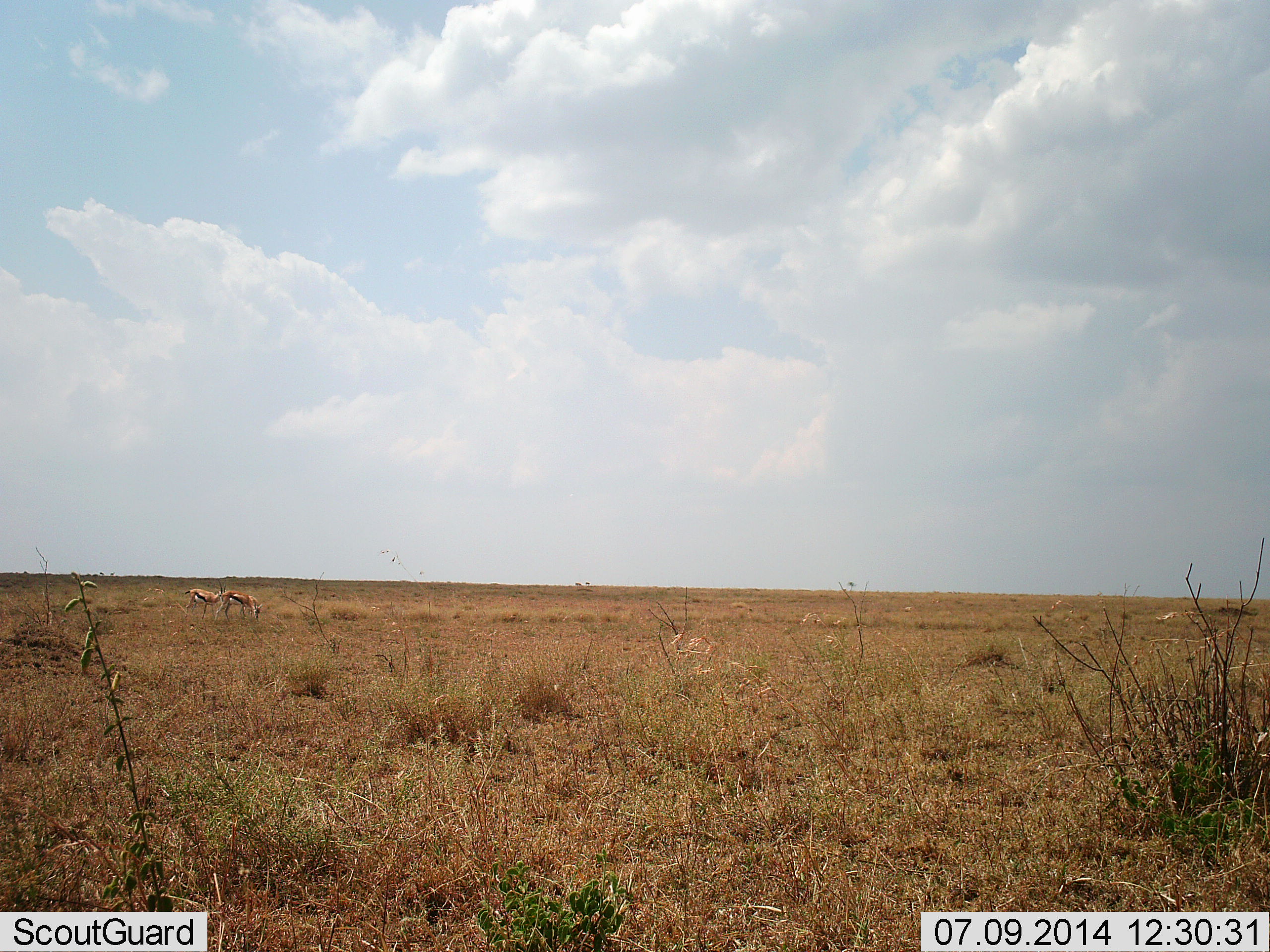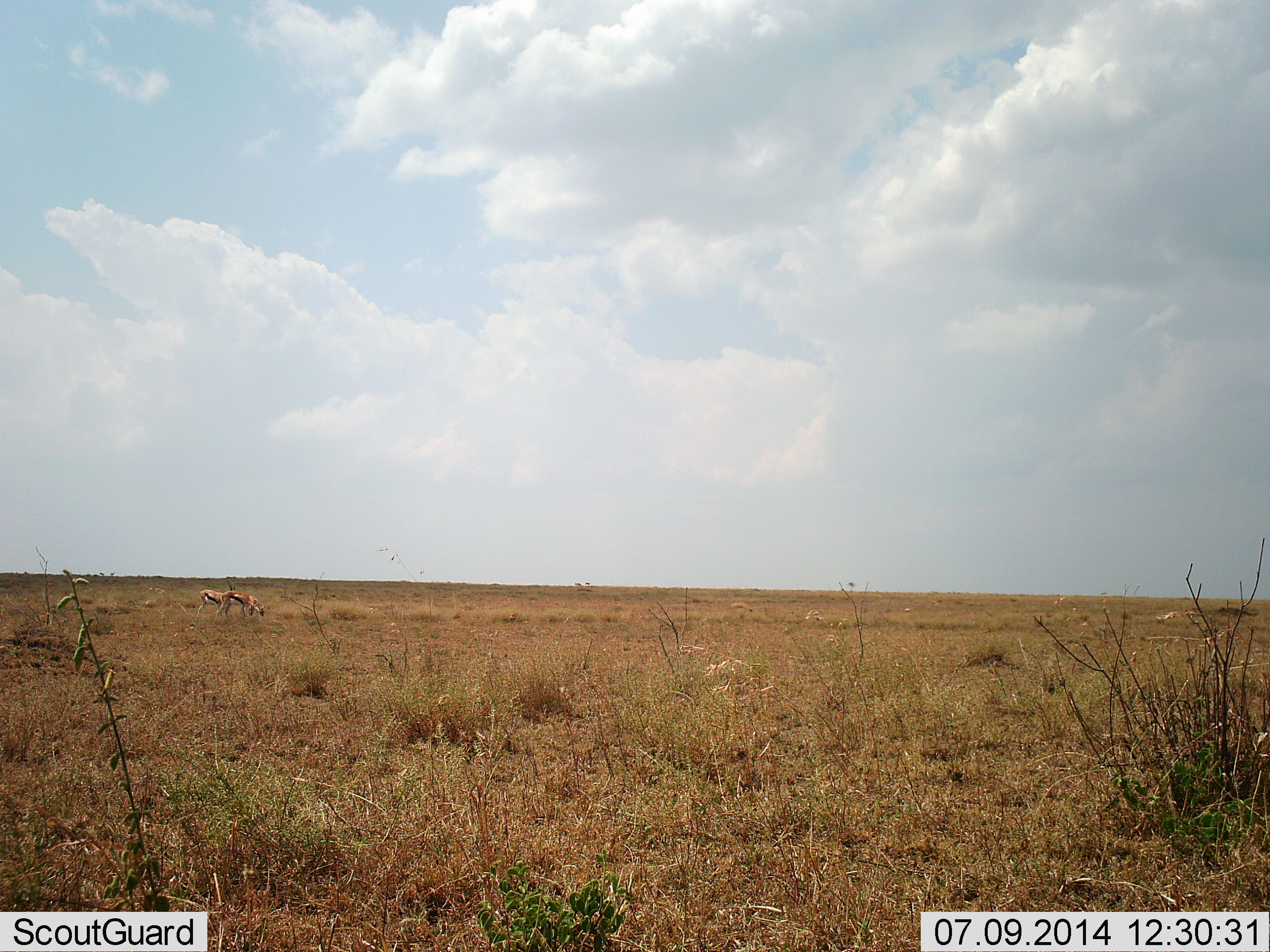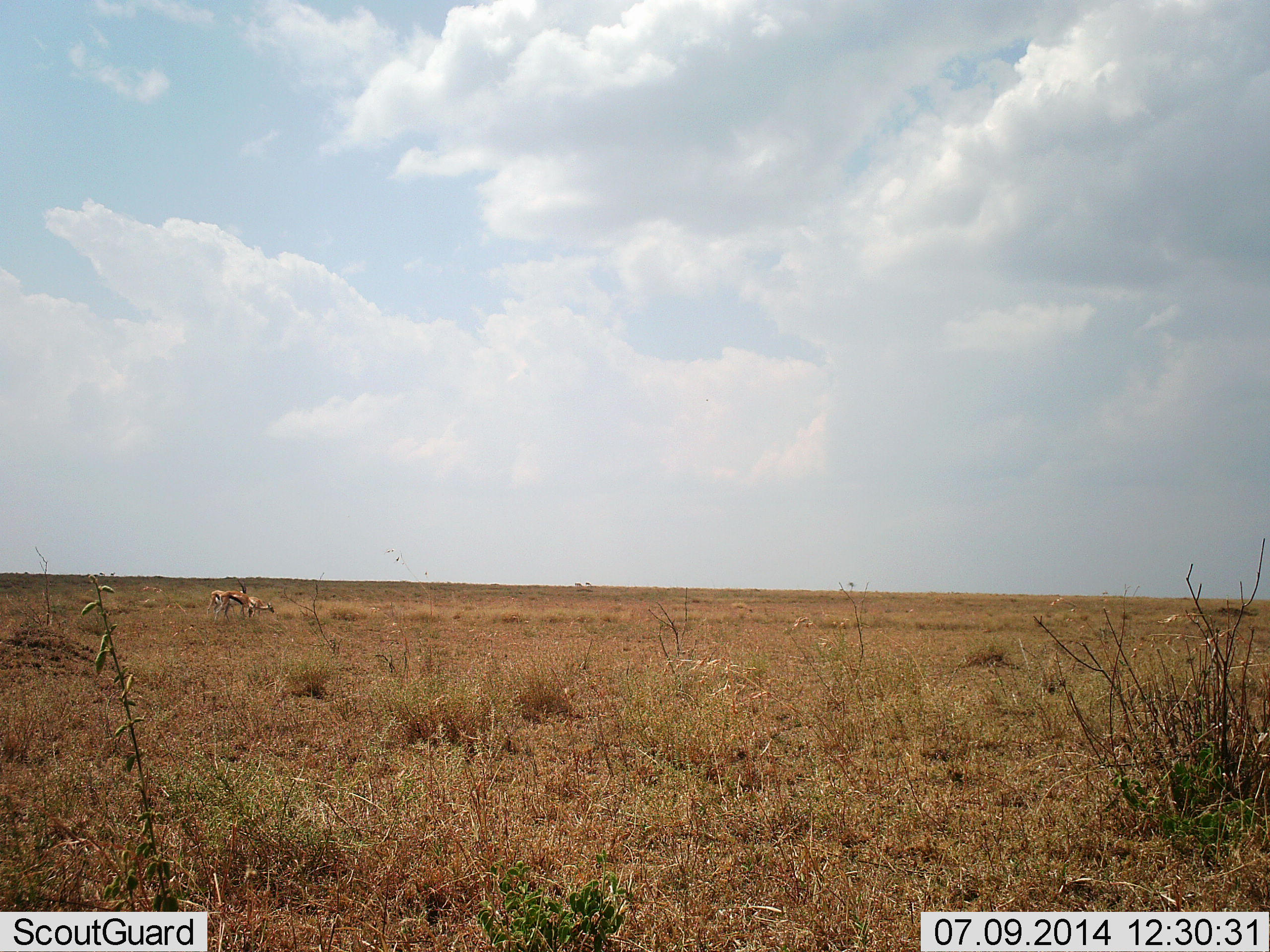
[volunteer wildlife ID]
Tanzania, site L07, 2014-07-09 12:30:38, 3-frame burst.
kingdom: Animalia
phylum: Chordata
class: Mammalia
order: Artiodactyla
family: Bovidae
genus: Eudorcas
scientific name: Eudorcas thomsonii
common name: thomson's gazelle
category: gazellethomsons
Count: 2.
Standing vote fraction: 40%.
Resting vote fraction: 0%.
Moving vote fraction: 50%.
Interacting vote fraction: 0%.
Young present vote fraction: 0%.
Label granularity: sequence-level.